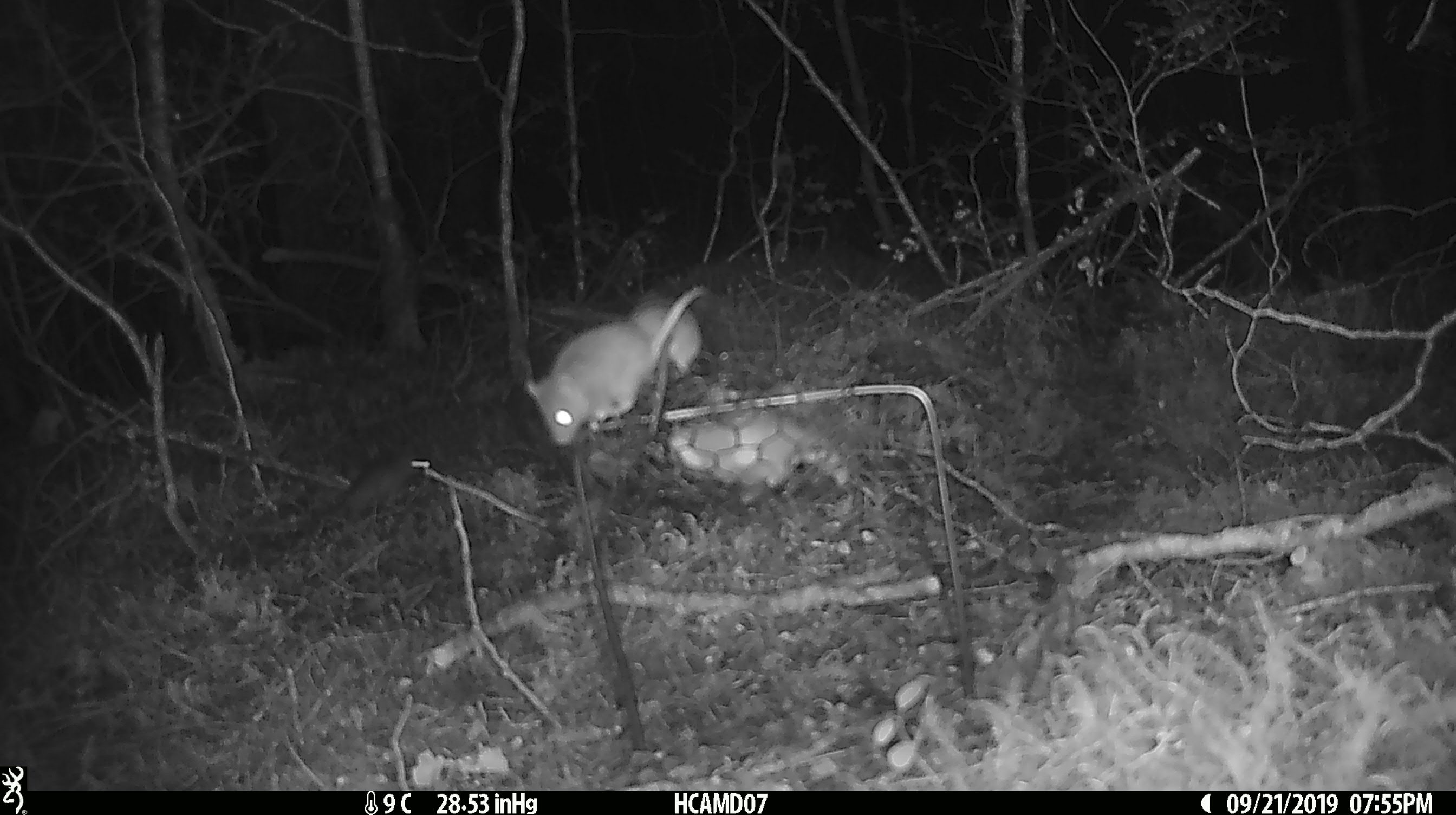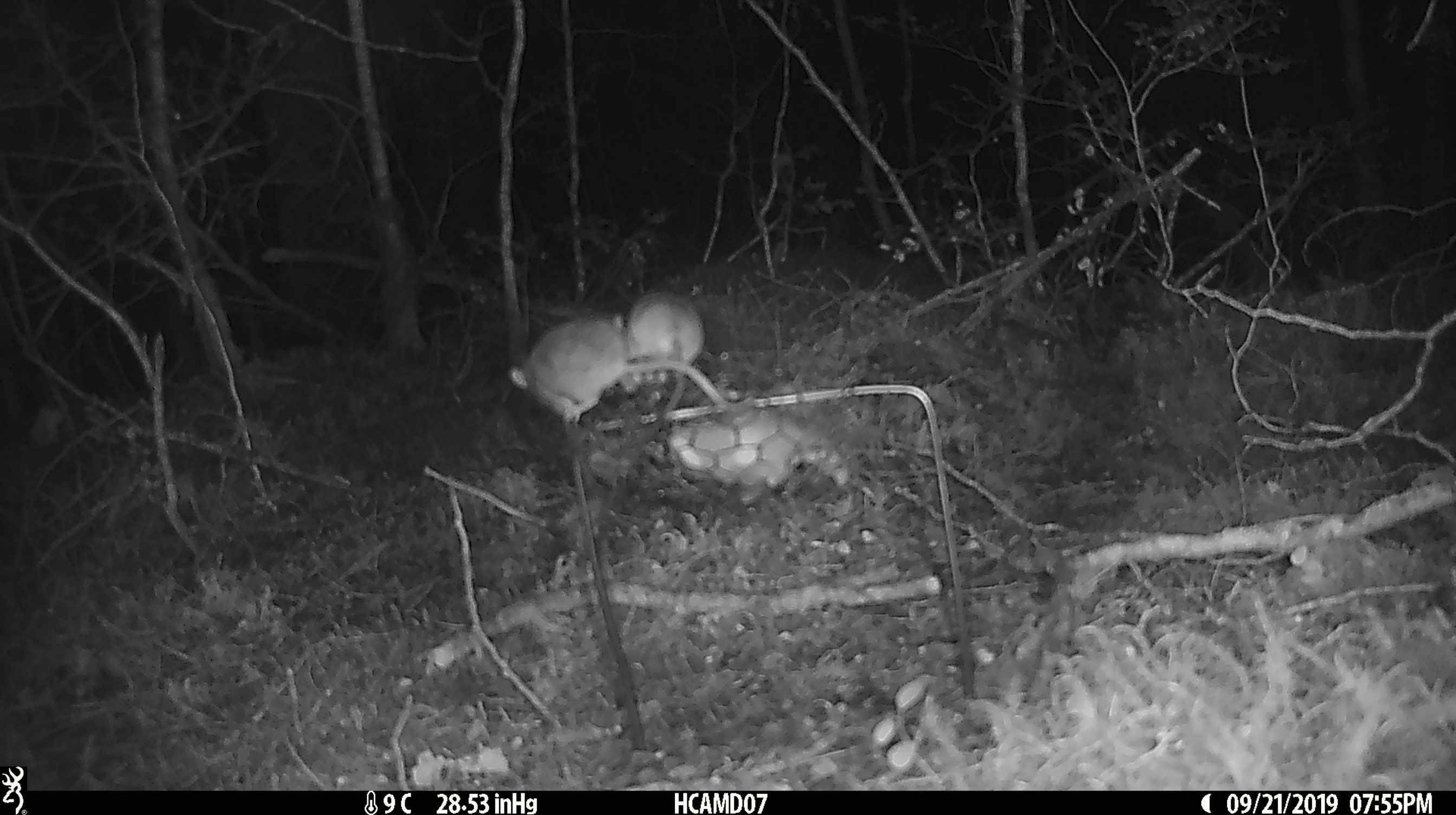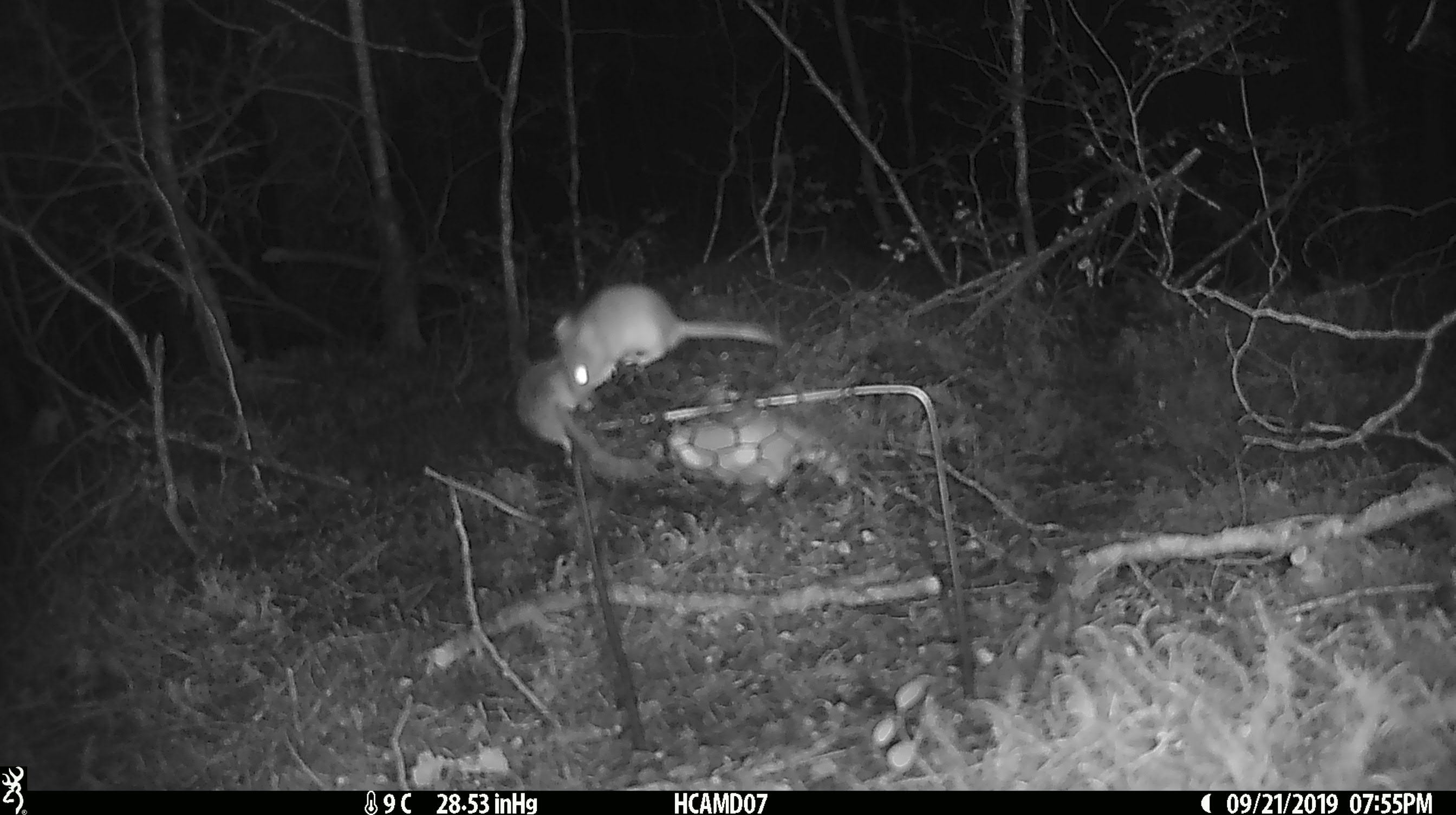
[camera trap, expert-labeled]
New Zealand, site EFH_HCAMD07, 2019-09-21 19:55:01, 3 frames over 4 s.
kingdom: Animalia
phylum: Chordata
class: Mammalia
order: Rodentia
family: Muridae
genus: Mus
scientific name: Mus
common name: mouse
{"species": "mouse (Mus)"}